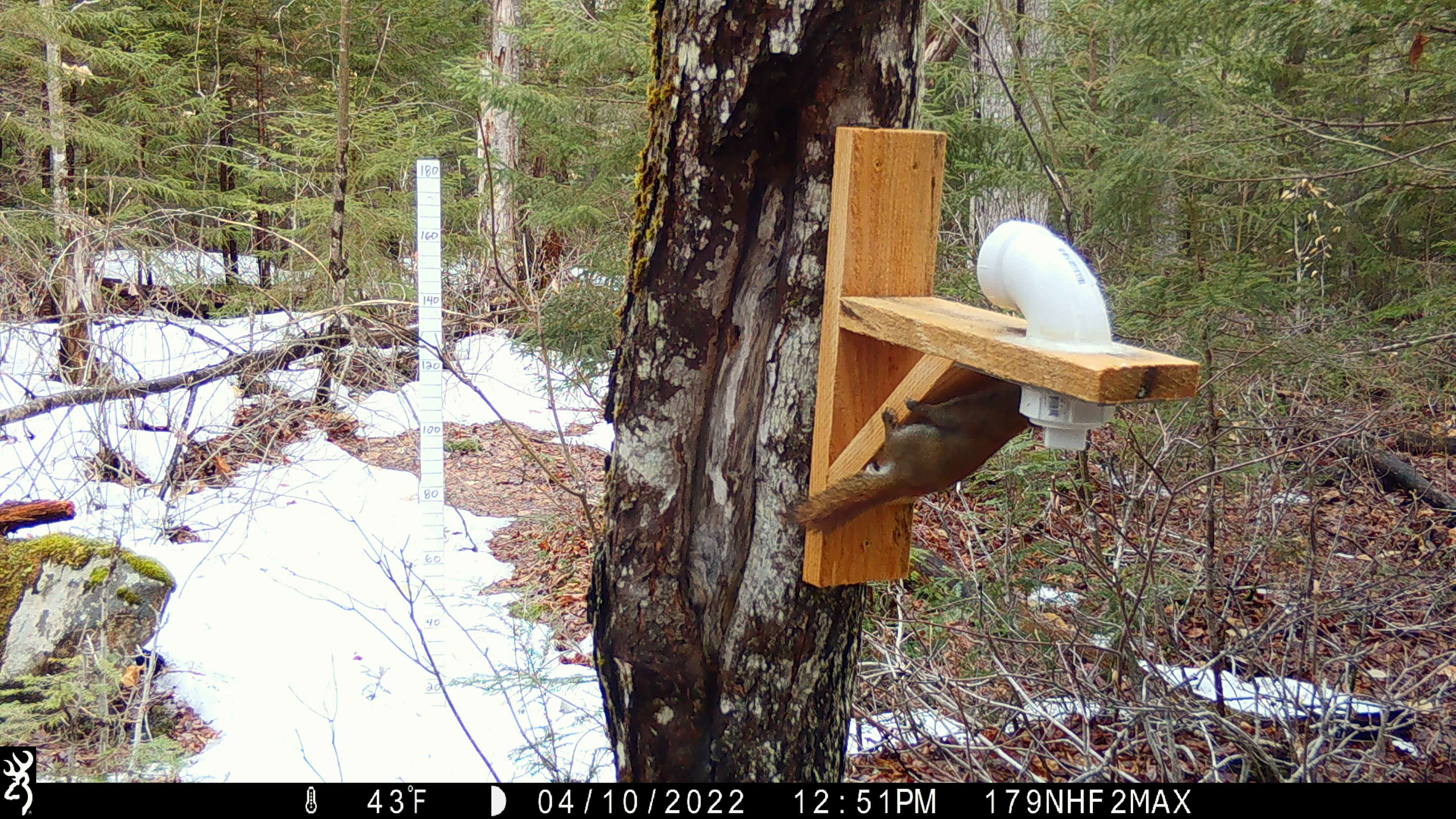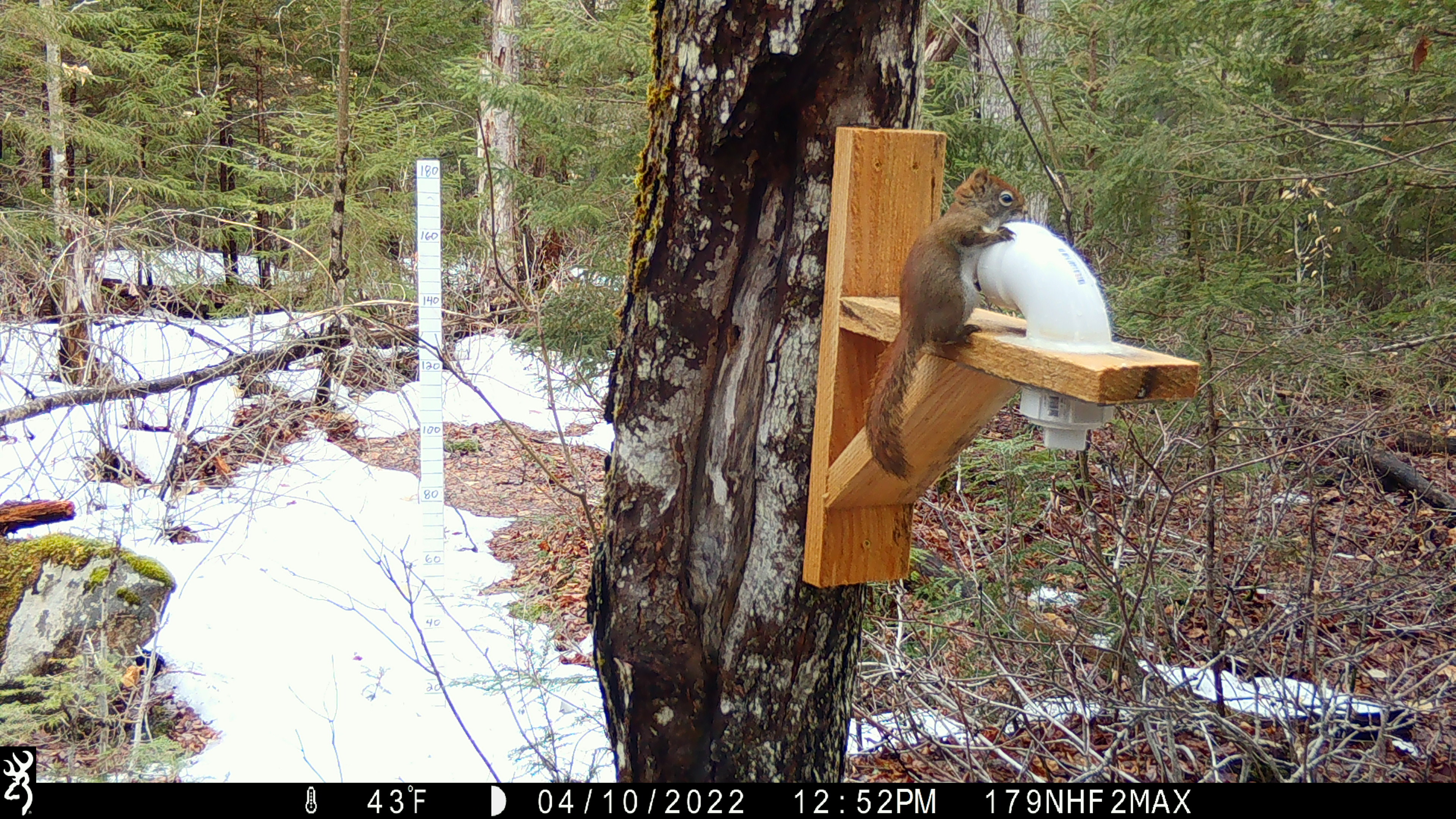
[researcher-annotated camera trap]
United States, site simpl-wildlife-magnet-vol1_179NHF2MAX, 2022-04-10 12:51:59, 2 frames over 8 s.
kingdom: Animalia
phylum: Chordata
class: Mammalia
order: Rodentia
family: Sciuridae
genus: Tamiasciurus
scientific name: Tamiasciurus hudsonicus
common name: red squirrel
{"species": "red squirrel (Tamiasciurus hudsonicus)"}